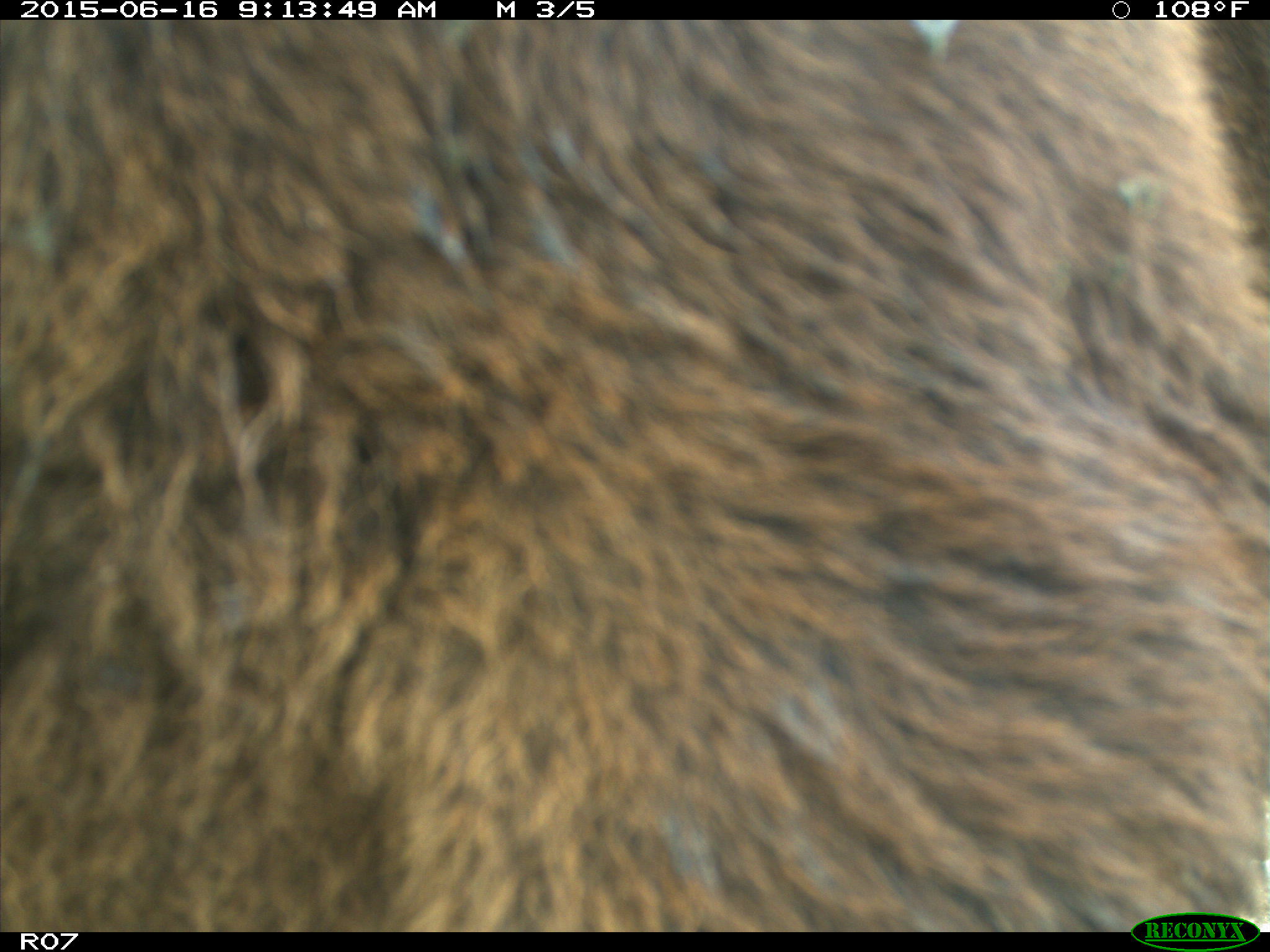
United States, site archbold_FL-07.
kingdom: Animalia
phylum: Chordata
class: Mammalia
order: Artiodactyla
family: Bovidae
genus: Bos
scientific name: Bos taurus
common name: domestic cow